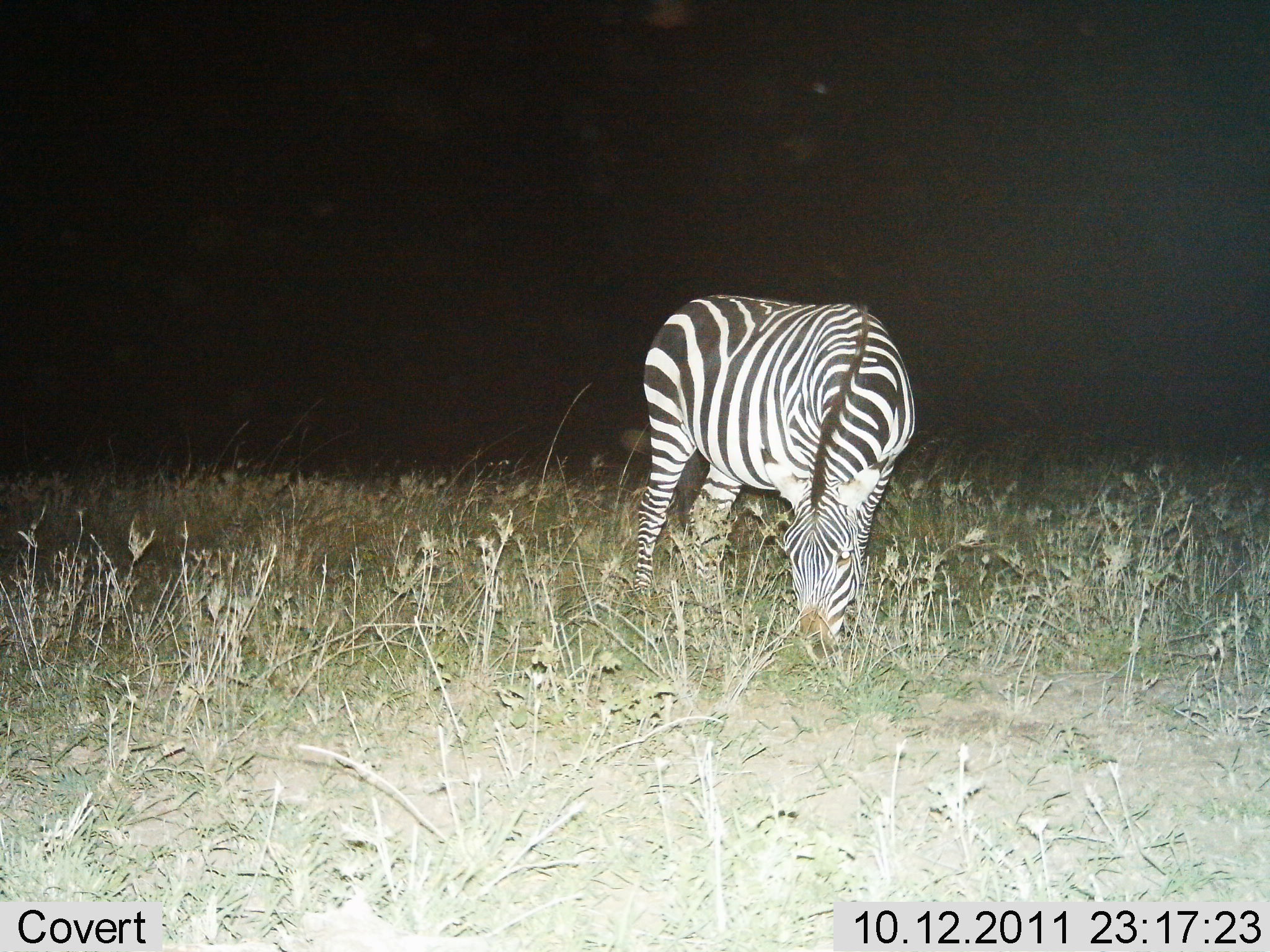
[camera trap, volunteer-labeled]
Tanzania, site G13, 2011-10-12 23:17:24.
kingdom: Animalia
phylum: Chordata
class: Mammalia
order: Perissodactyla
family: Equidae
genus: Equus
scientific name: Equus quagga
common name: plains zebra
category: zebra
Zebra (plains zebra) (Equus quagga), count 1. Behavior (volunteer vote fractions): standing 7%, resting 0%, moving 0%, interacting 0%. Young present (vote fraction): 0%. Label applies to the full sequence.